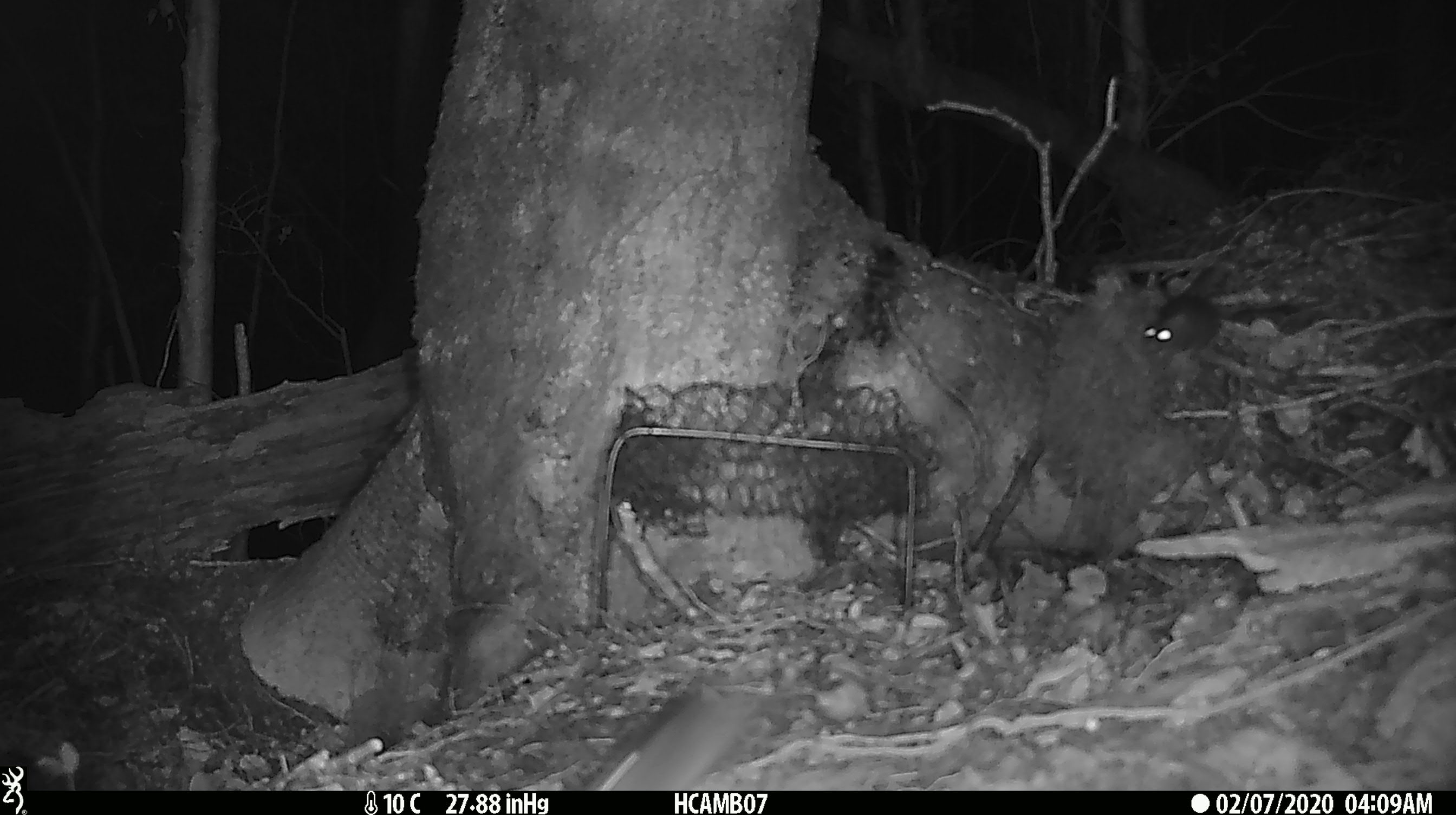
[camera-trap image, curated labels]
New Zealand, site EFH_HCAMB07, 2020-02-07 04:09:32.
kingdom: Animalia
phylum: Chordata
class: Mammalia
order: Rodentia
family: Muridae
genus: Mus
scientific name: Mus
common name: mouse